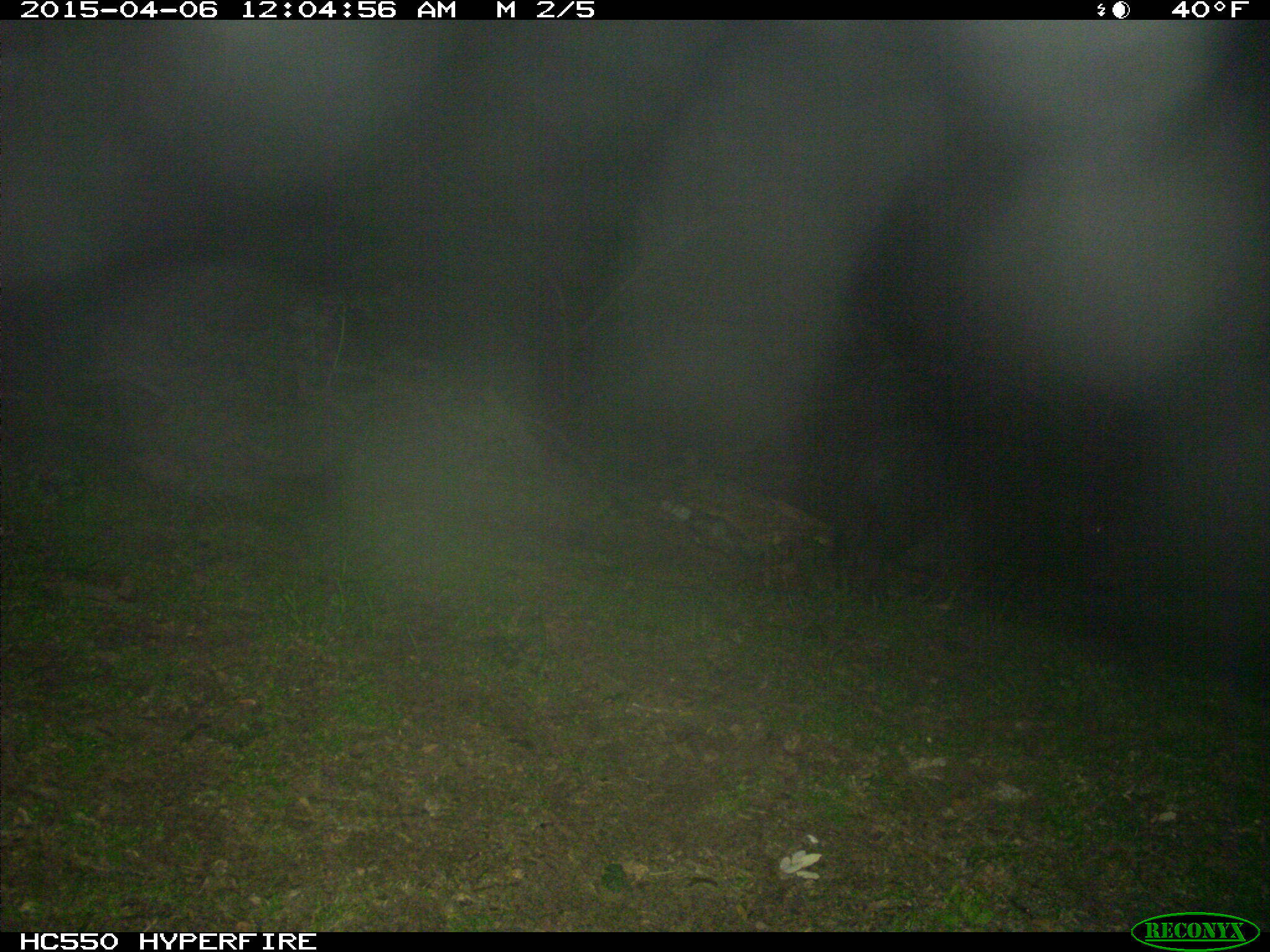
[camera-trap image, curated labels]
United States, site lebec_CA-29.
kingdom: Animalia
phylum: Chordata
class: Mammalia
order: Artiodactyla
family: Suidae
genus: Sus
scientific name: Sus scrofa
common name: wild boar